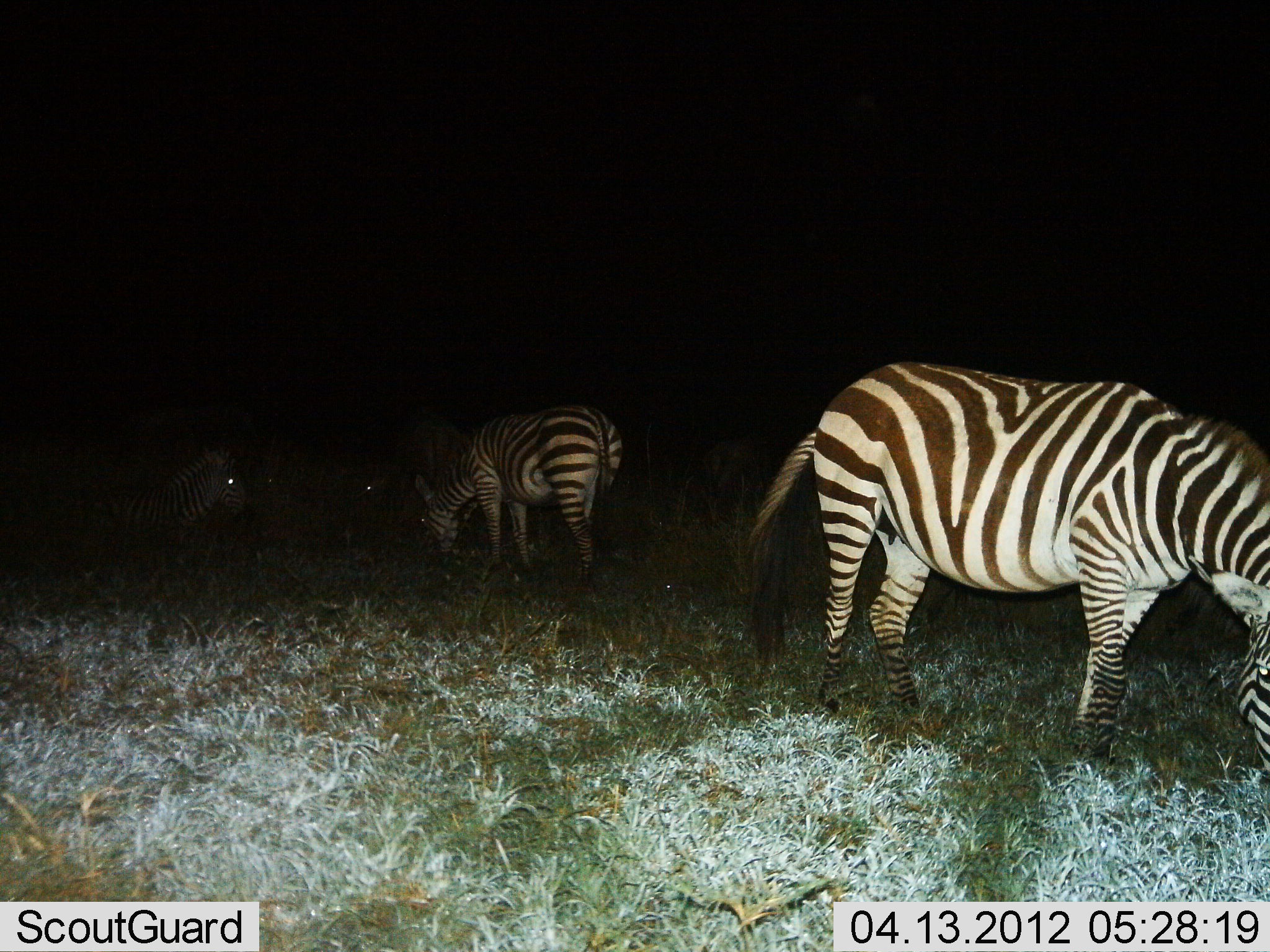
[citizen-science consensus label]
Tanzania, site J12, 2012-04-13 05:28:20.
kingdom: Animalia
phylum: Chordata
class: Mammalia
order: Perissodactyla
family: Equidae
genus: Equus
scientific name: Equus quagga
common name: plains zebra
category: zebra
Zebra (plains zebra) (Equus quagga), count 4. Behavior (volunteer vote fractions): standing 50%, resting 25%, moving 0%, interacting 6%. Young present (vote fraction): 0%. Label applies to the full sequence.